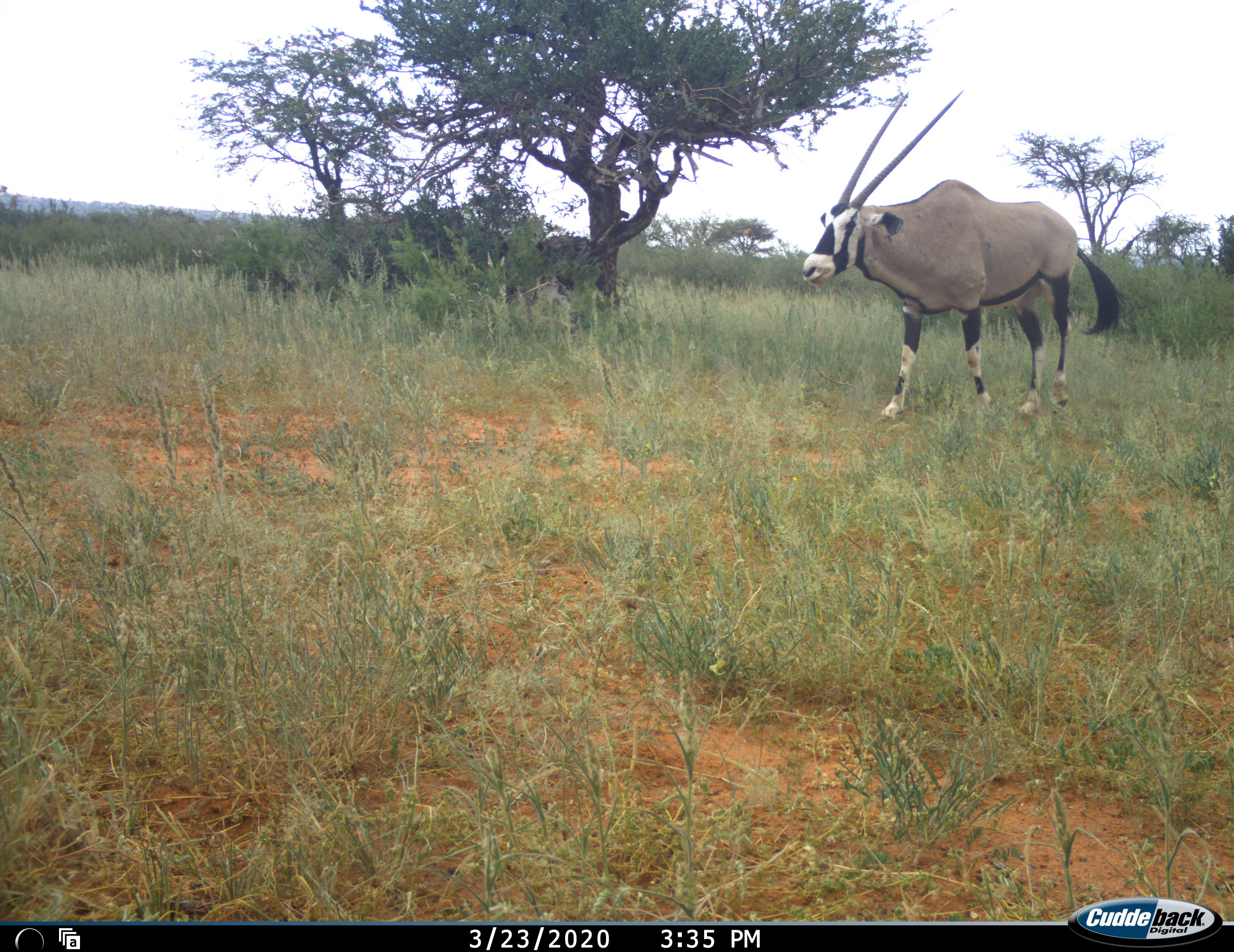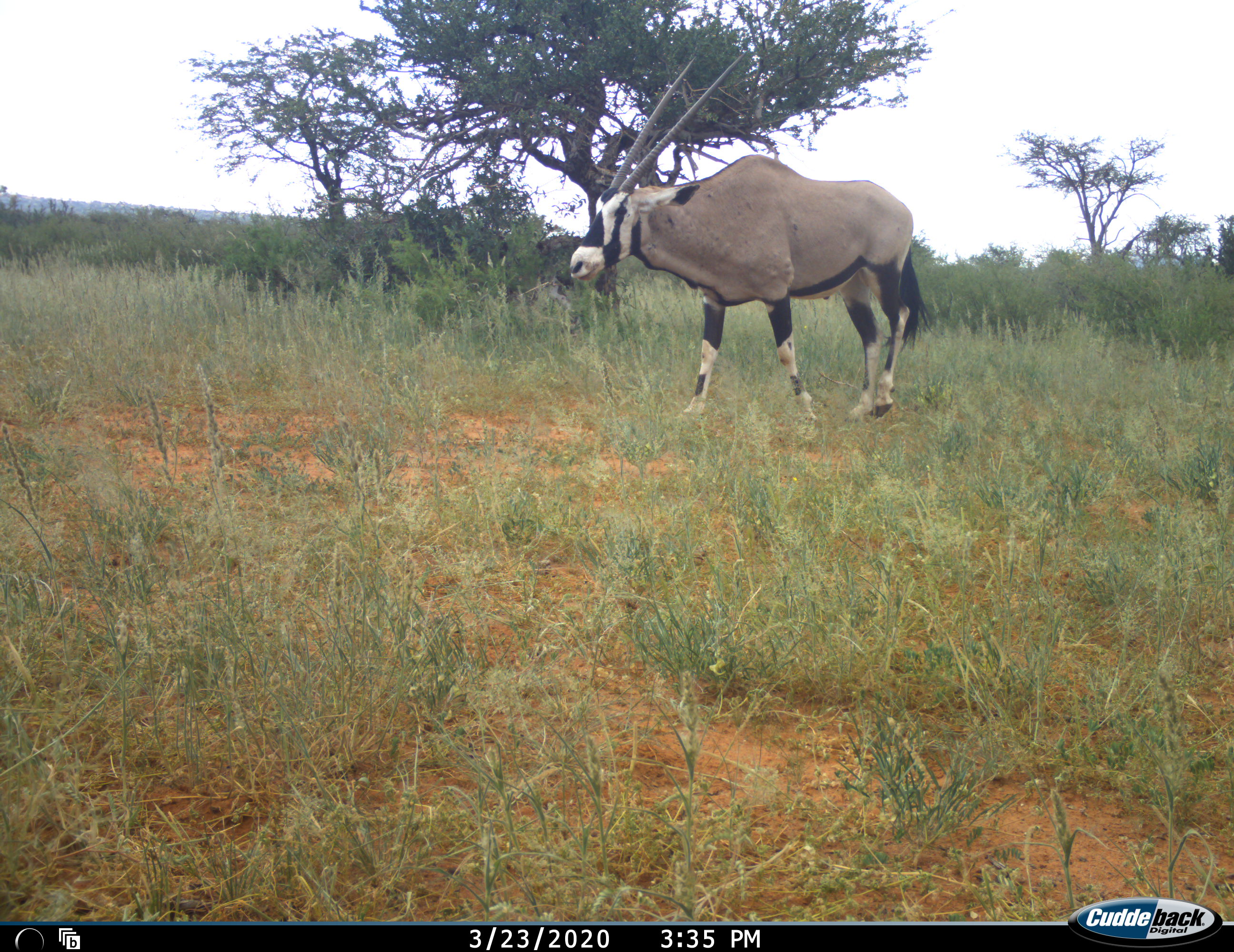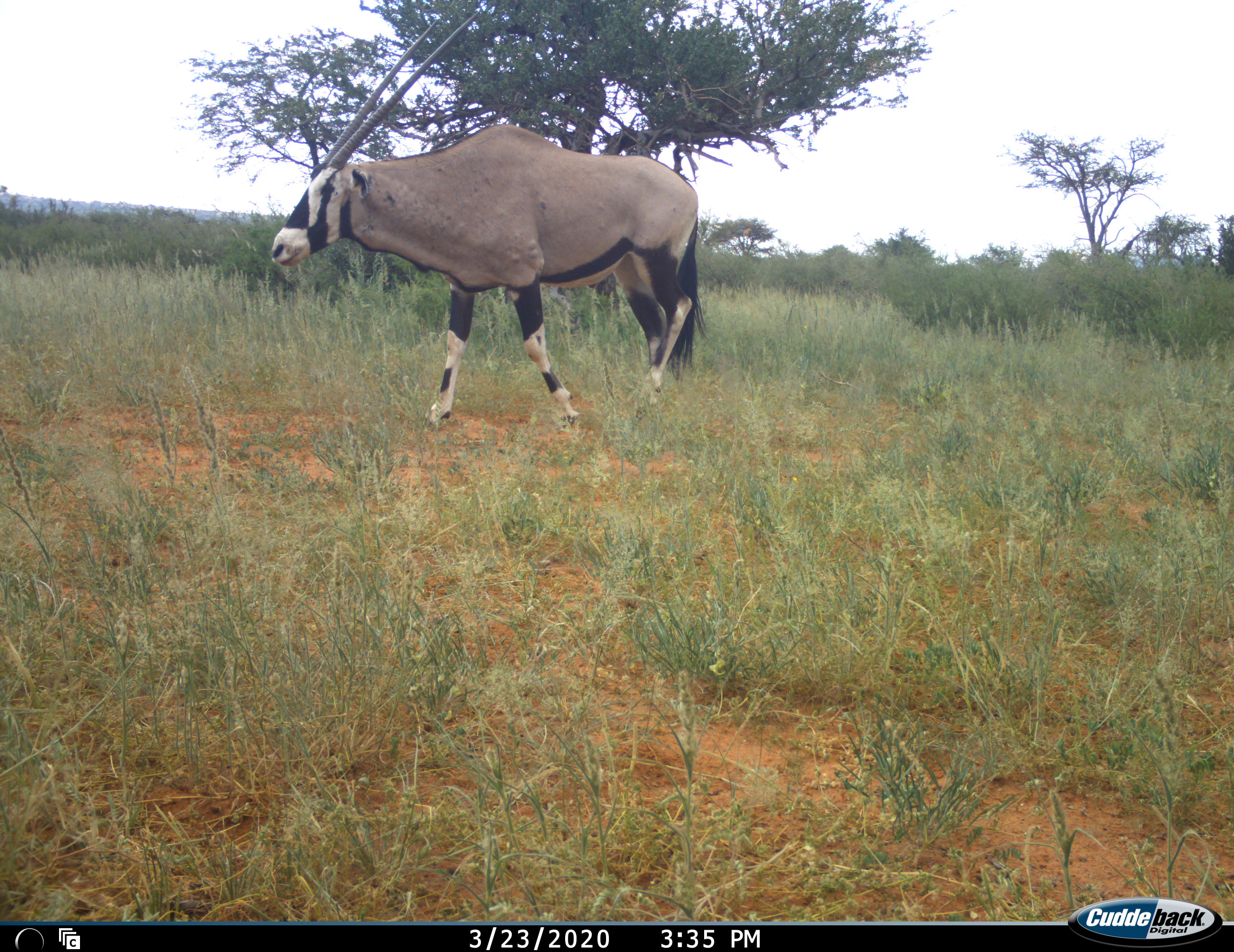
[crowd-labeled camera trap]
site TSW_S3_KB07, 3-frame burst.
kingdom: Animalia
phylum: Chordata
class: Mammalia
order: Artiodactyla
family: Bovidae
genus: Oryx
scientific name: Oryx gazella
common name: gemsbok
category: oryx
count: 1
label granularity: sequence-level